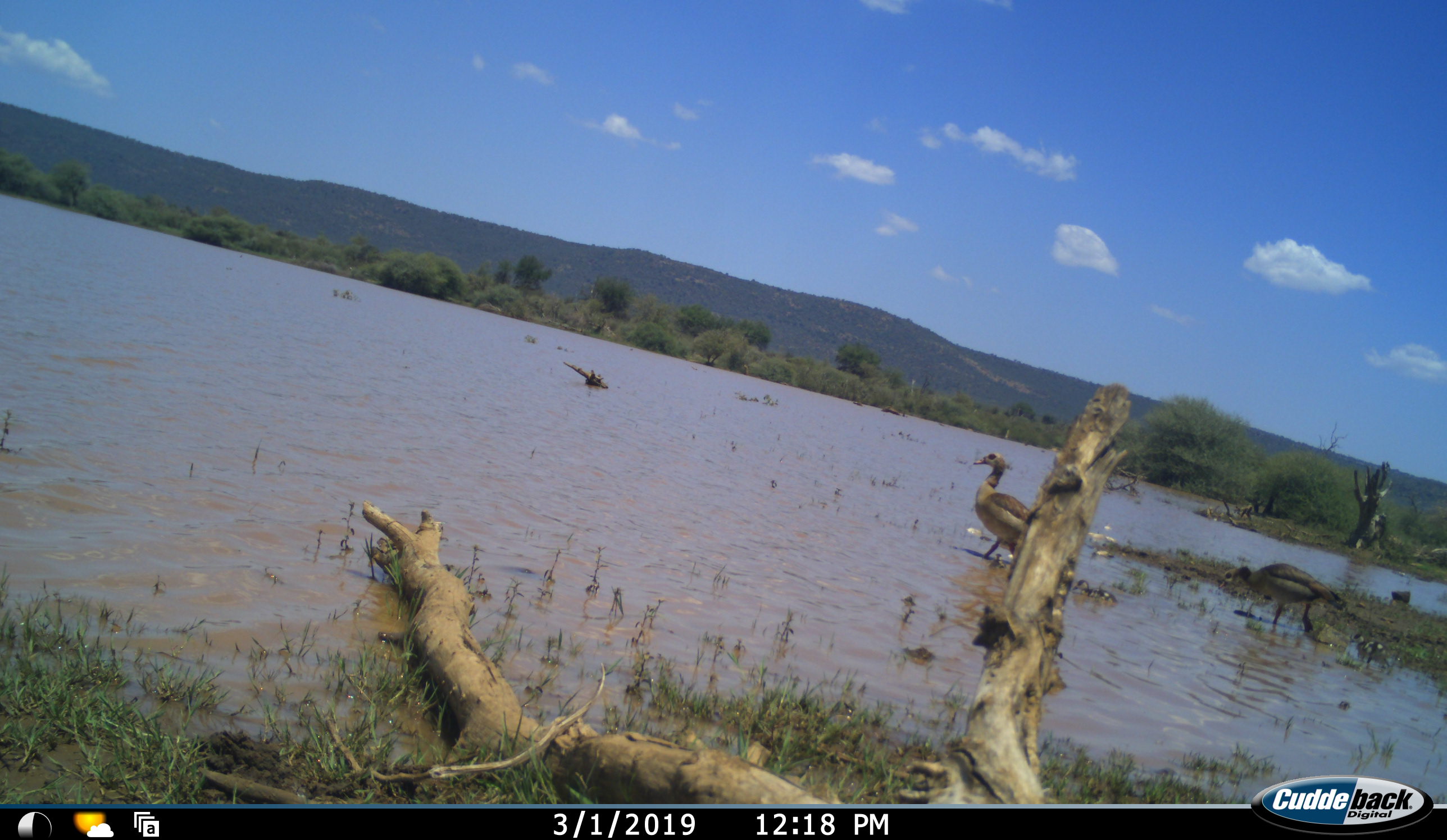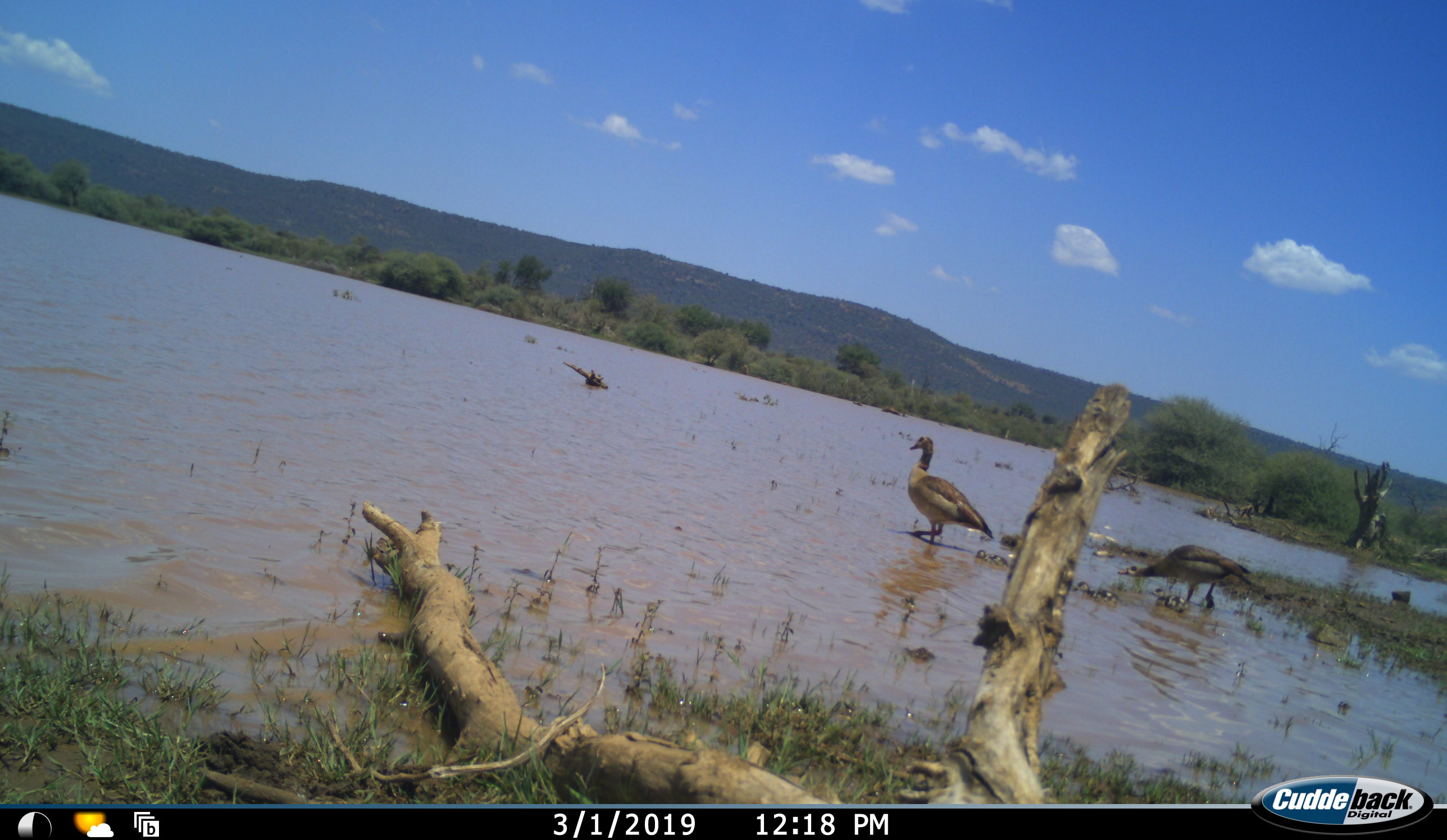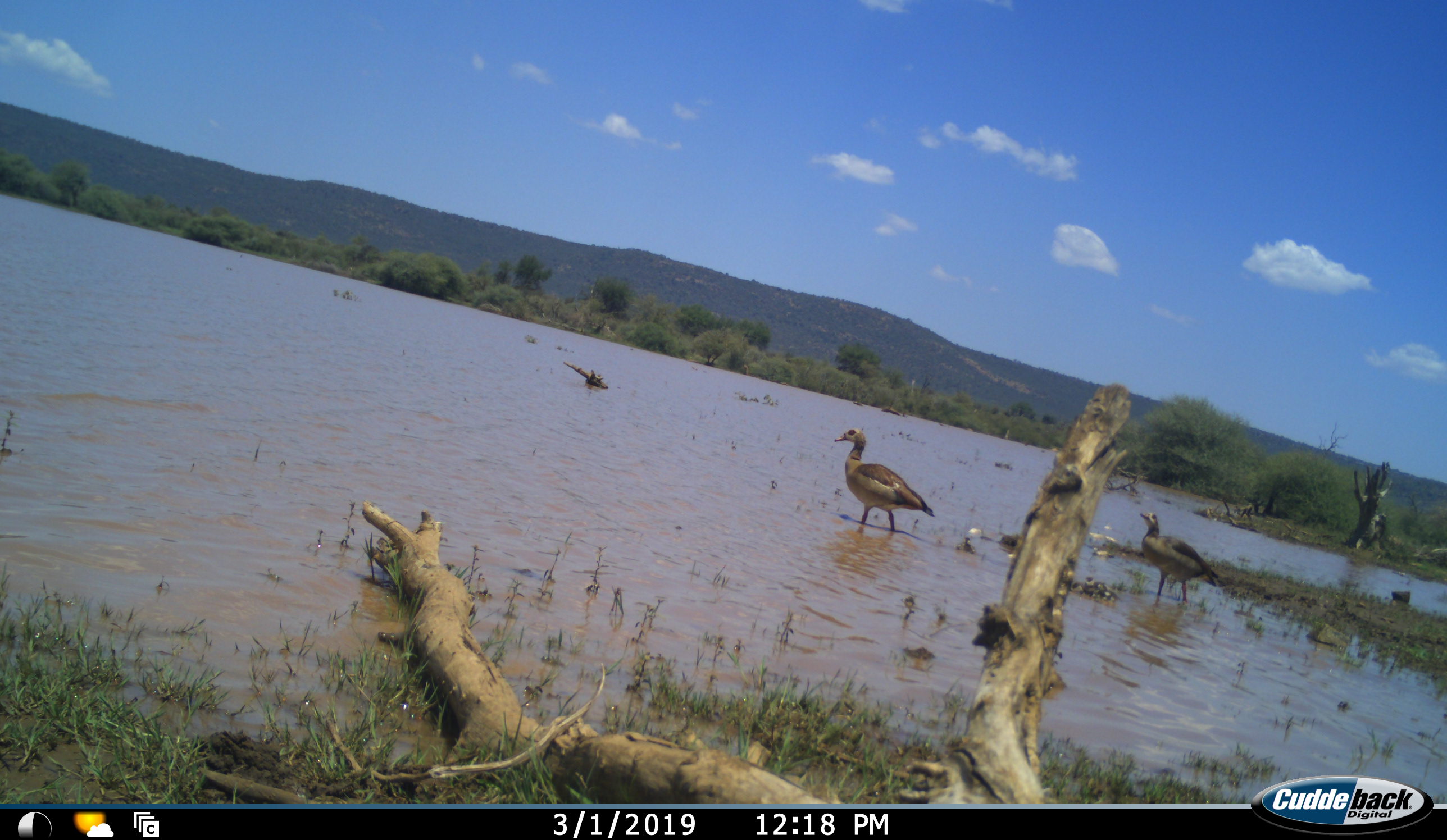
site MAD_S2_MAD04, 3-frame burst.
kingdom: Animalia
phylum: Chordata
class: Aves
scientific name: Aves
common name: bird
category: birdother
Birdother (bird) (Aves), count 2. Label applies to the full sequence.